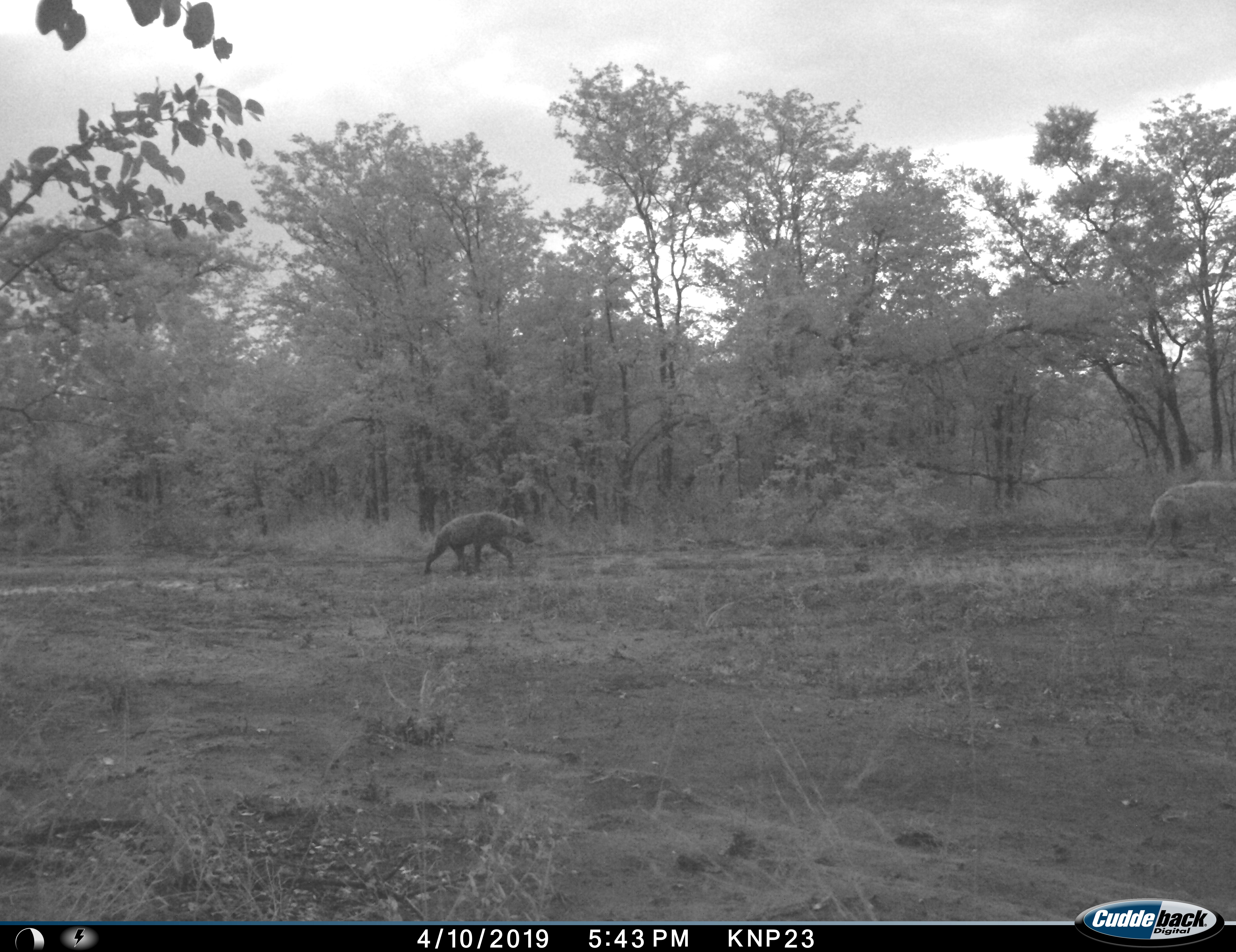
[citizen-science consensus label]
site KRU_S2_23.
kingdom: Animalia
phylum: Chordata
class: Mammalia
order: Carnivora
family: Hyaenidae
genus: Crocuta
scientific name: Crocuta crocuta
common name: spotted hyena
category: hyenaspotted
Hyenaspotted (spotted hyena) (Crocuta crocuta), count 2. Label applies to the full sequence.